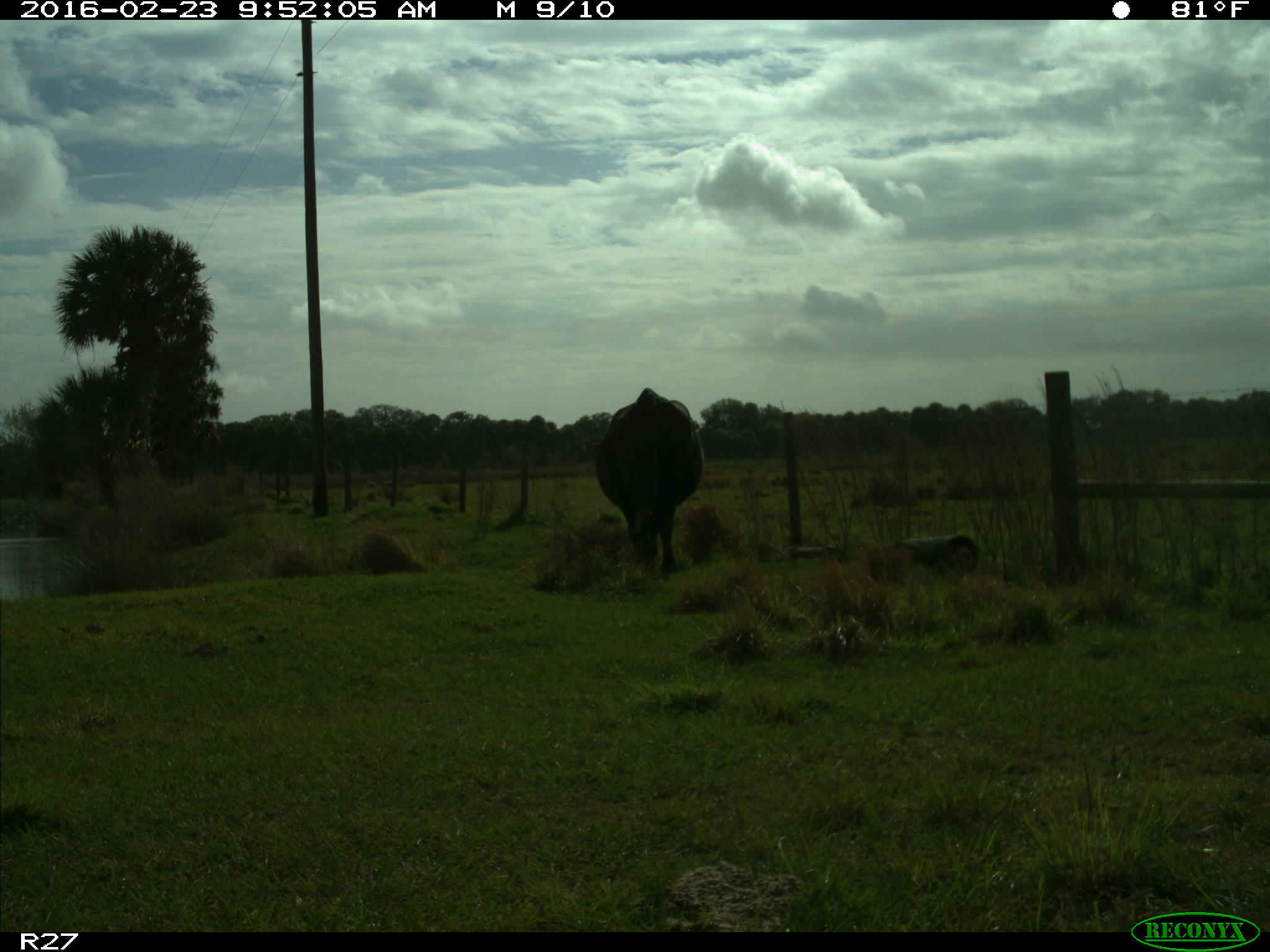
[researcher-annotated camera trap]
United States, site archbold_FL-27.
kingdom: Animalia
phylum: Chordata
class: Mammalia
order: Artiodactyla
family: Bovidae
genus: Bos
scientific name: Bos taurus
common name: domestic cow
Bos taurus (domestic cow).